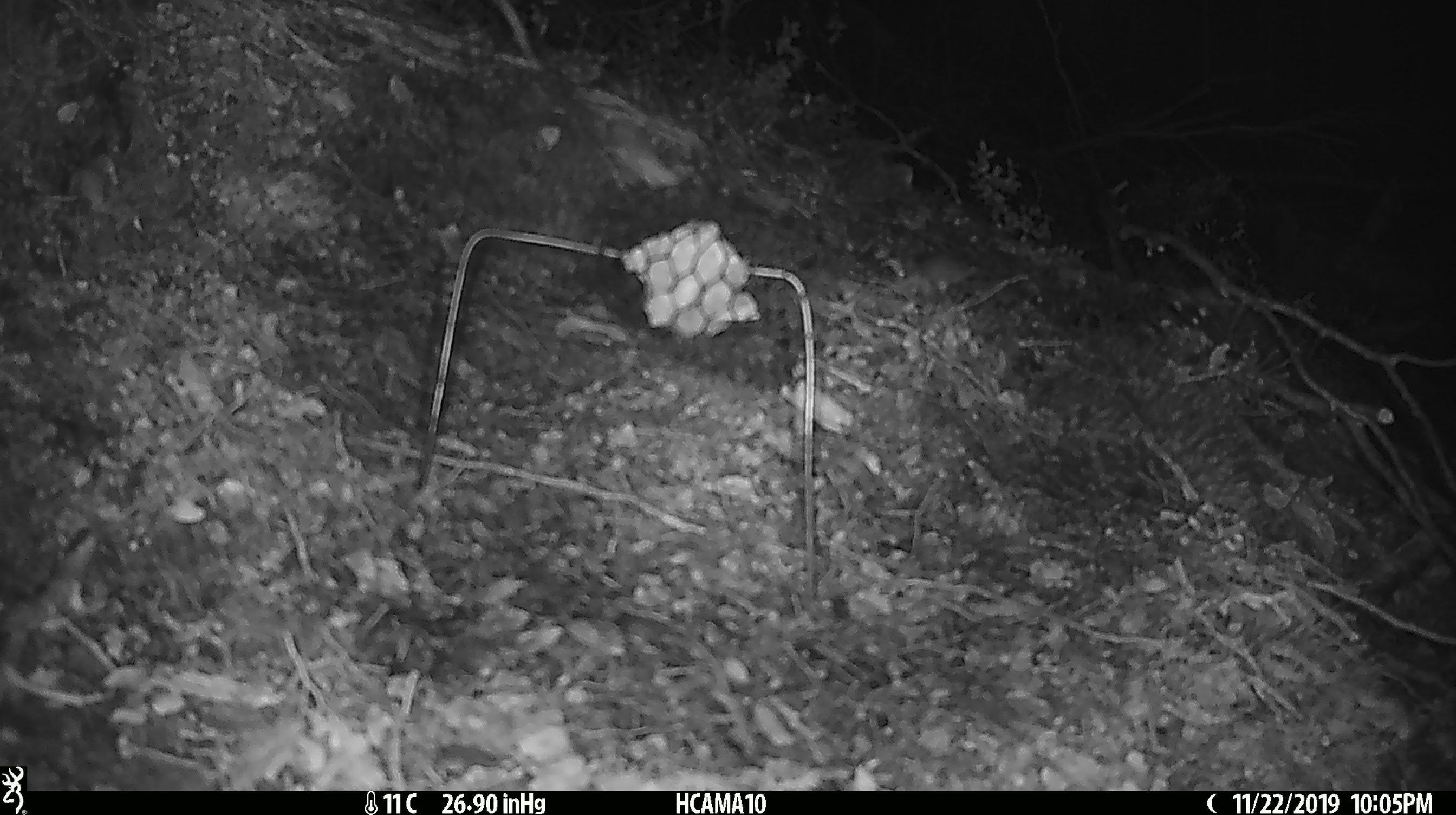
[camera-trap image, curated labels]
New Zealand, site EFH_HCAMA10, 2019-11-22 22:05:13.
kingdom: Animalia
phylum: Chordata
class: Mammalia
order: Rodentia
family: Muridae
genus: Mus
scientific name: Mus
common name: mouse